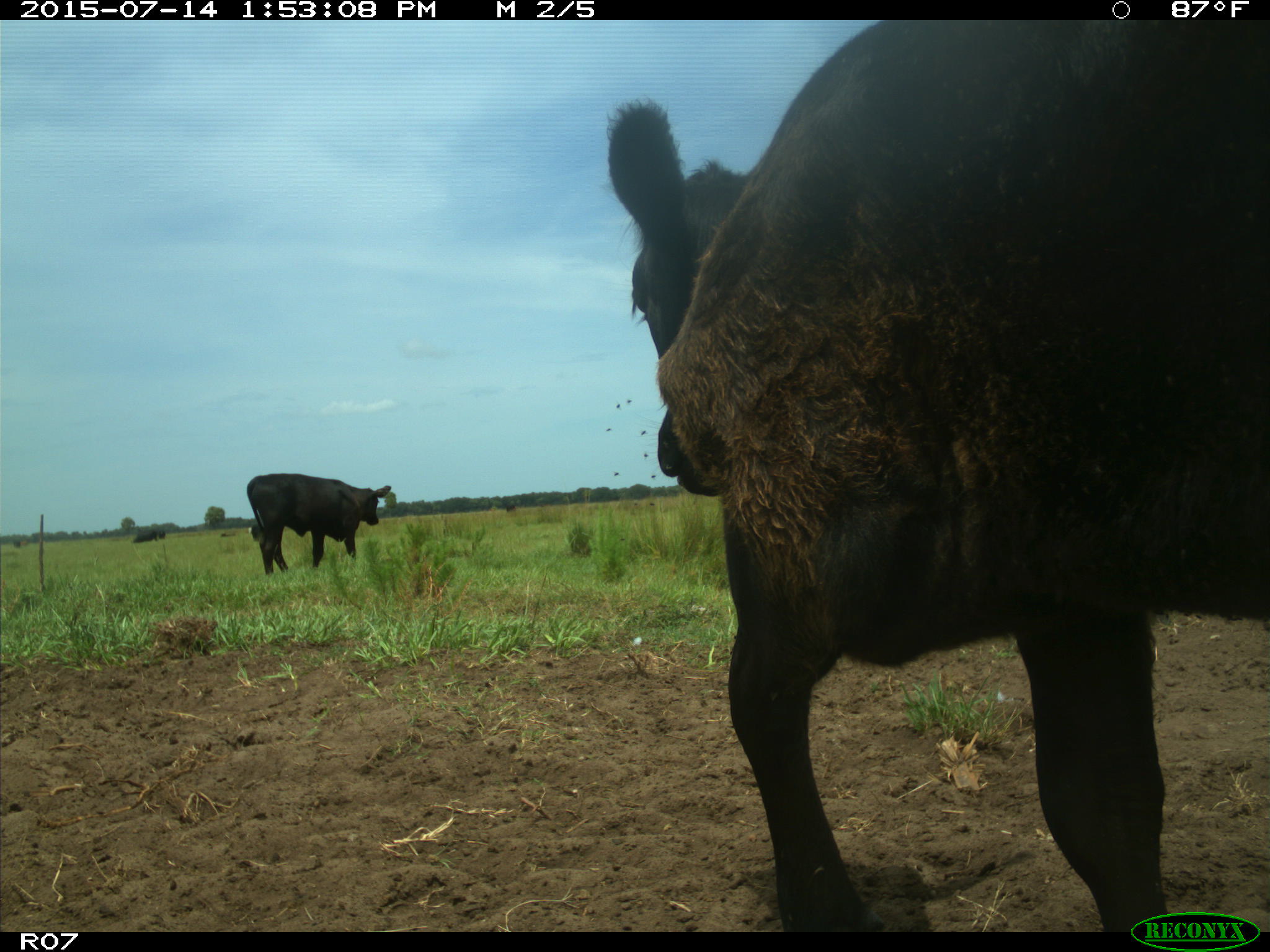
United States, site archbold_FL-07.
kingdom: Animalia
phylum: Chordata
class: Mammalia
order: Artiodactyla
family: Bovidae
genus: Bos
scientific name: Bos taurus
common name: domestic cow